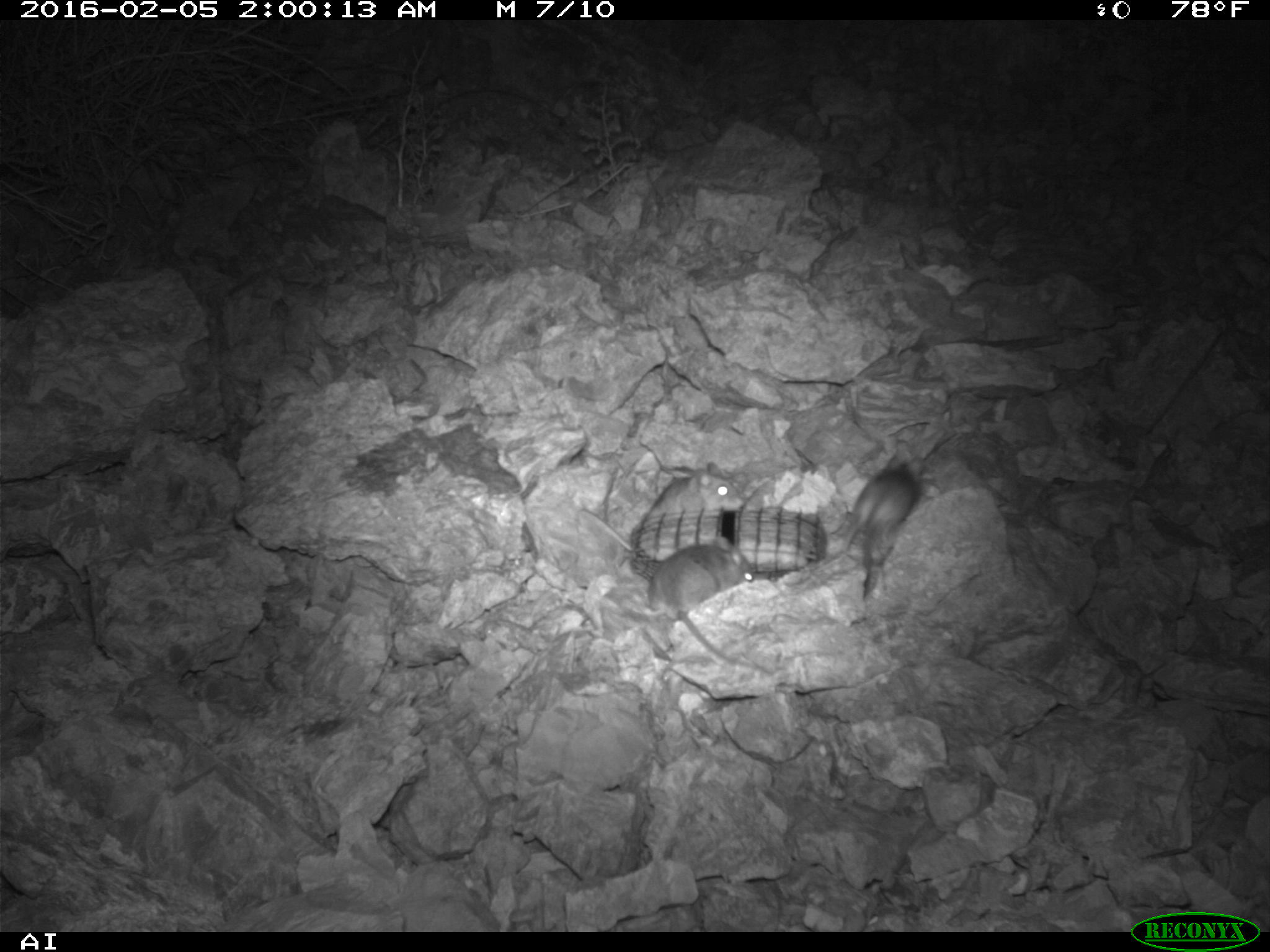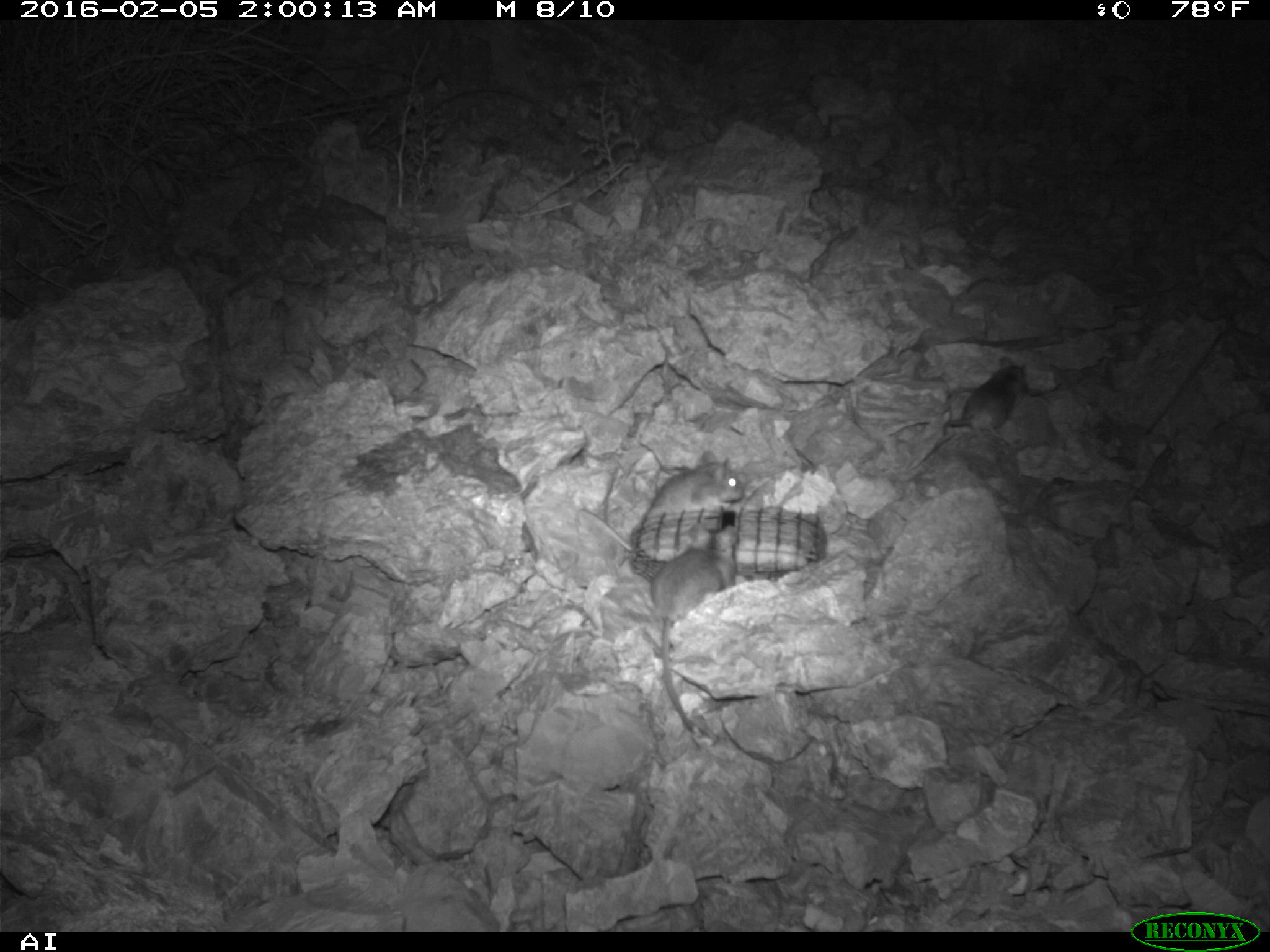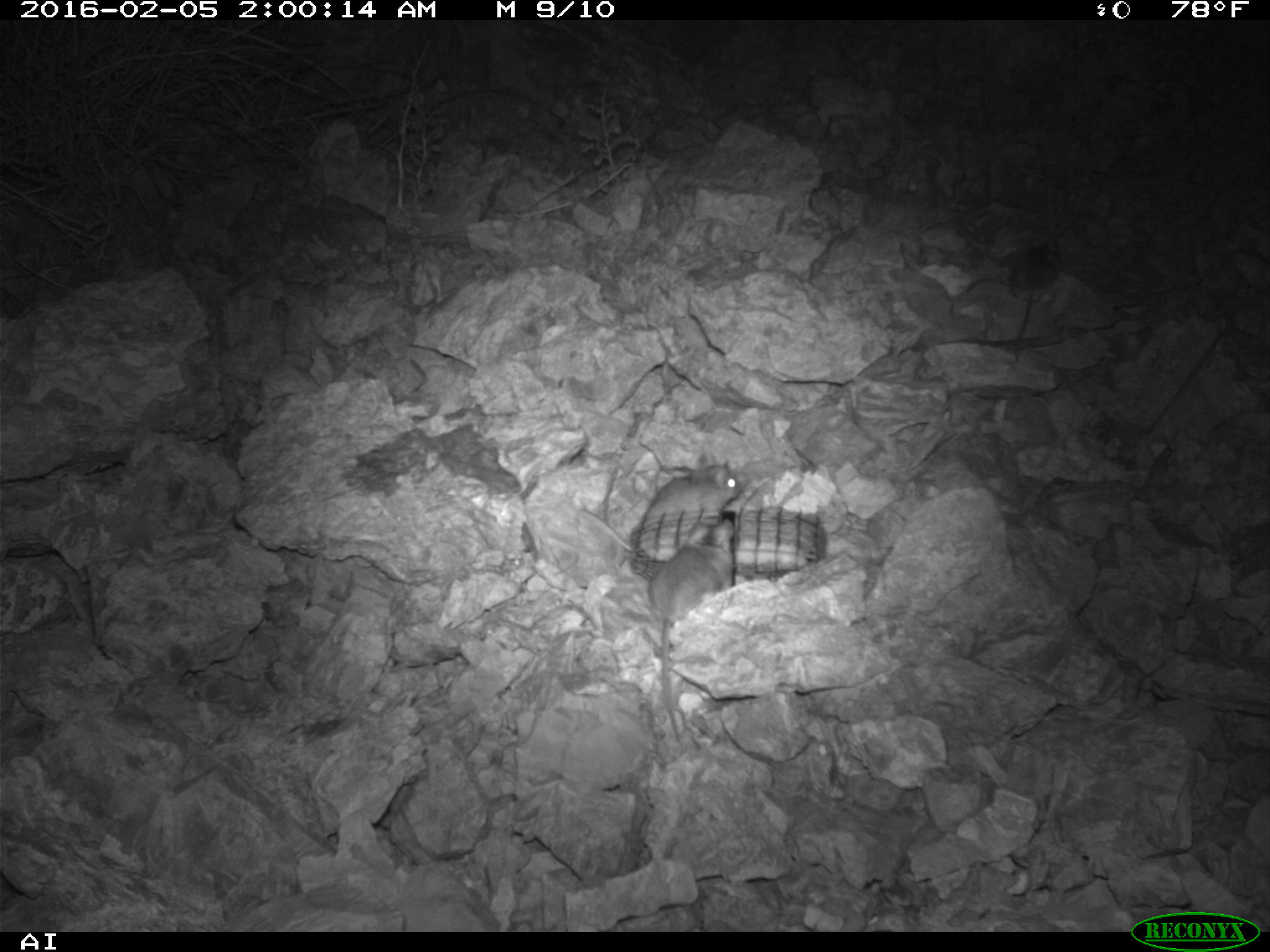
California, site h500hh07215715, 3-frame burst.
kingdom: Animalia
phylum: Chordata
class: Mammalia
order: Rodentia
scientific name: Rodentia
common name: rodent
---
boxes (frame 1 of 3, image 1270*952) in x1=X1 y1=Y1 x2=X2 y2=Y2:
rodent: x1=647 y1=536 x2=773 y2=672; x1=801 y1=445 x2=918 y2=581; x1=578 y1=461 x2=746 y2=551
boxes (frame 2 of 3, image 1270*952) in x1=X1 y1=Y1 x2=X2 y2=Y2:
rodent: x1=649 y1=526 x2=739 y2=730; x1=580 y1=451 x2=744 y2=552; x1=890 y1=356 x2=1027 y2=436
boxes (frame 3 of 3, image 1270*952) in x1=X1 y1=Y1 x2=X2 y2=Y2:
rodent: x1=581 y1=451 x2=743 y2=560; x1=651 y1=542 x2=734 y2=740; x1=1008 y1=236 x2=1060 y2=358